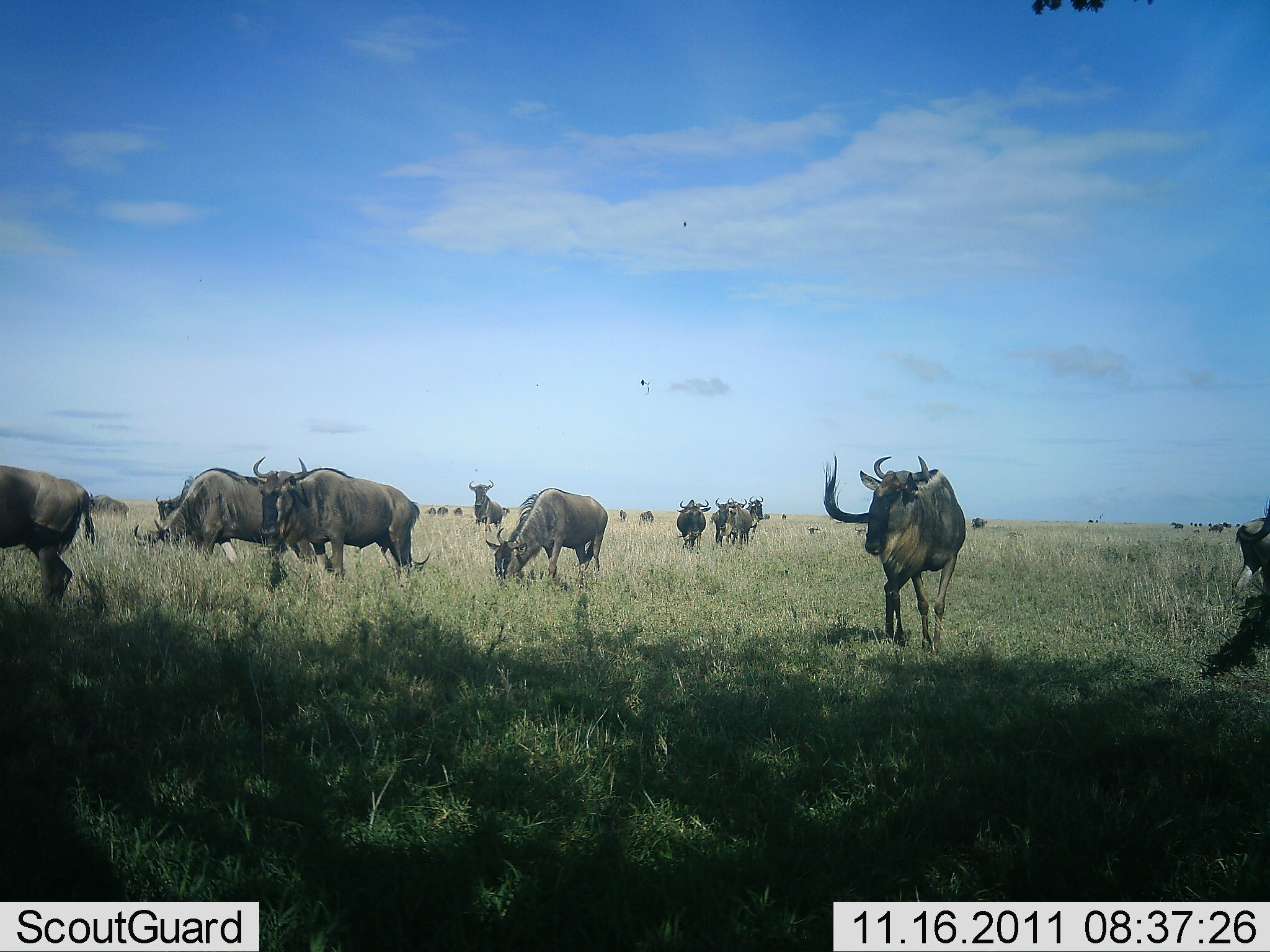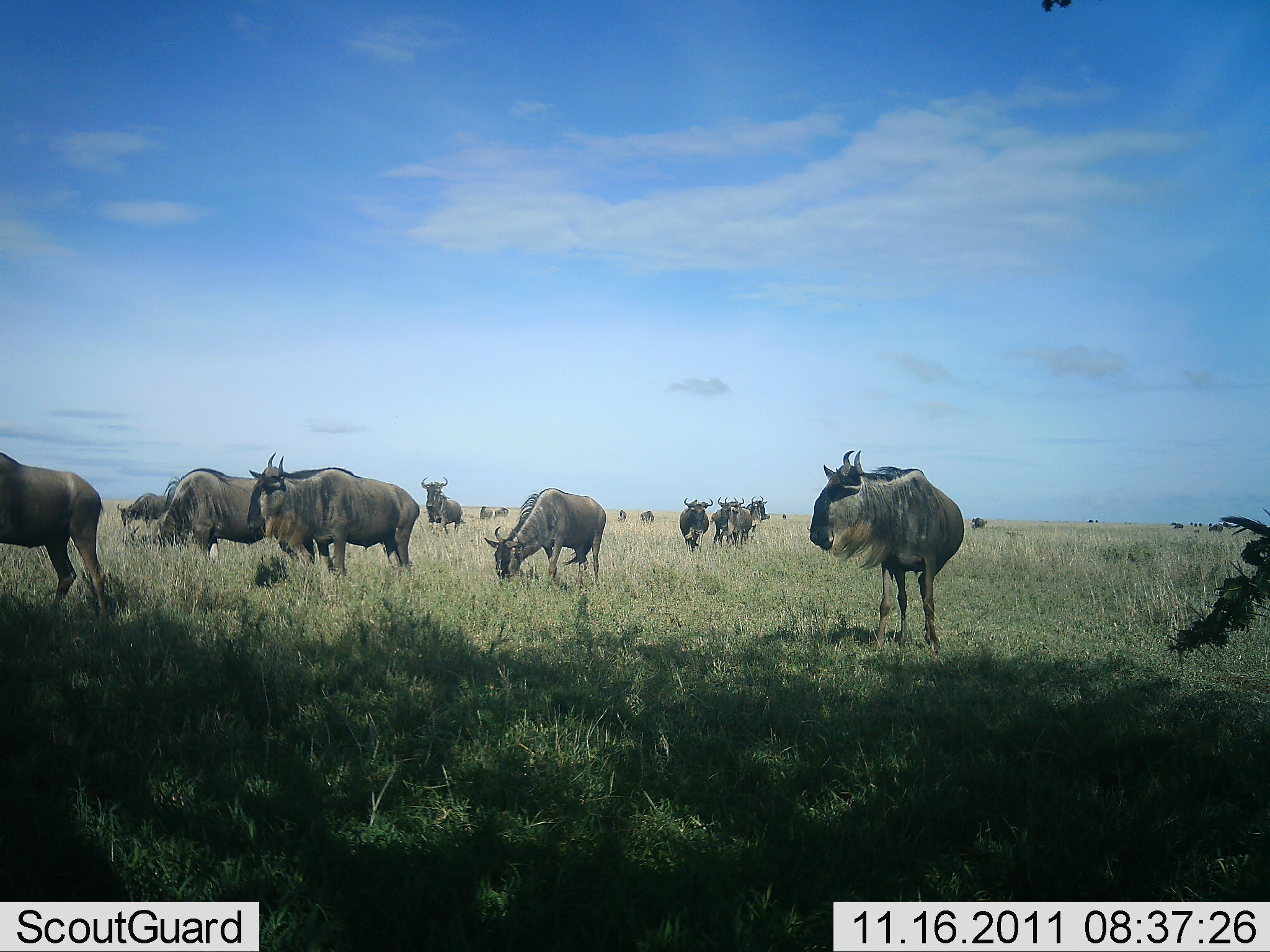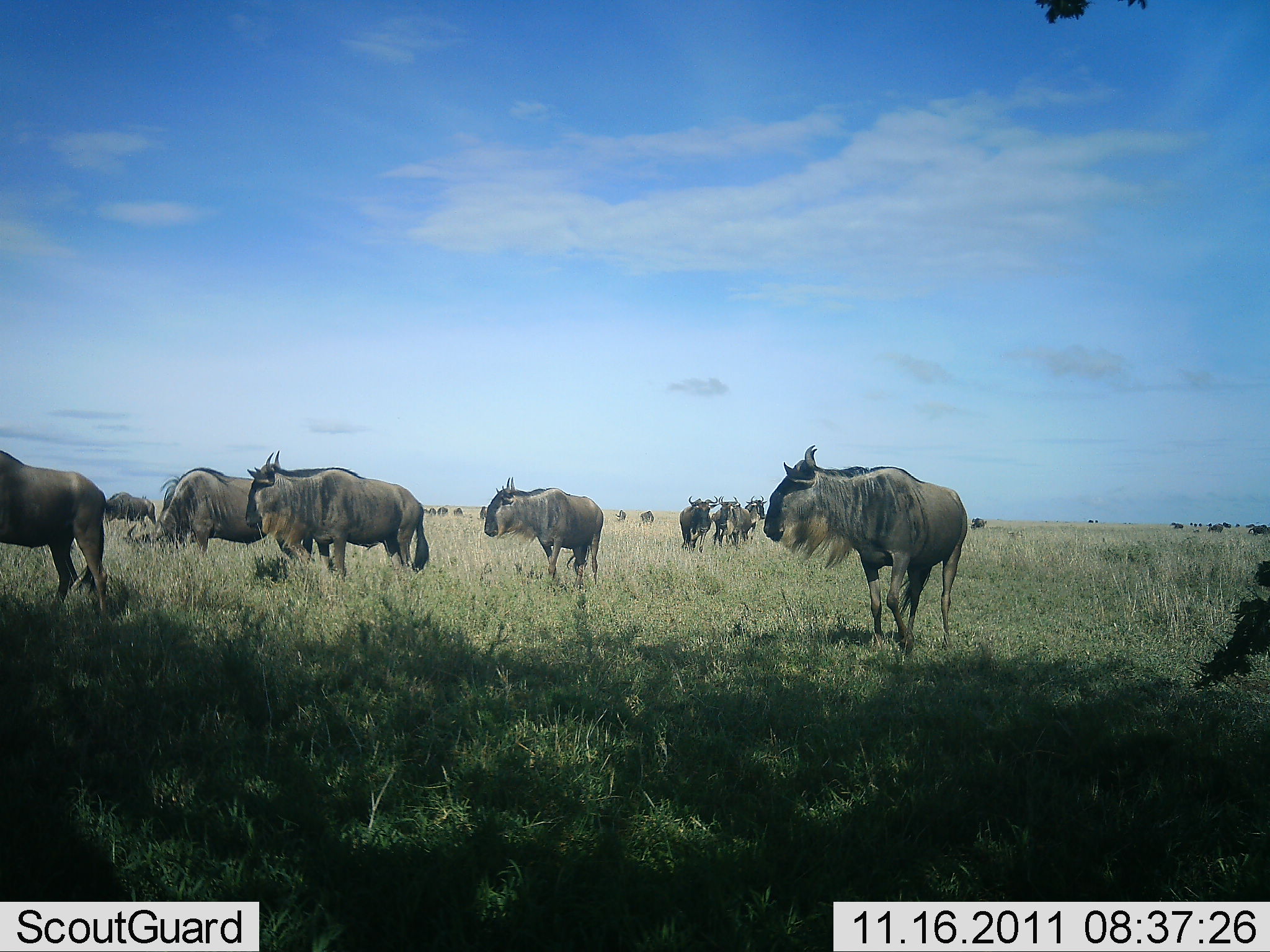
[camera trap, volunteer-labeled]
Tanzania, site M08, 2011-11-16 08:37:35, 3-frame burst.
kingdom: Animalia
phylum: Chordata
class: Mammalia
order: Artiodactyla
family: Bovidae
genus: Connochaetes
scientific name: Connochaetes taurinus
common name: blue wildebeest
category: wildebeest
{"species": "wildebeest (blue wildebeest) (Connochaetes taurinus)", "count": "11-50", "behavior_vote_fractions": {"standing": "64%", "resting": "0%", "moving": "36%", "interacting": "0%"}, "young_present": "0%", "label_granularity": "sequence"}